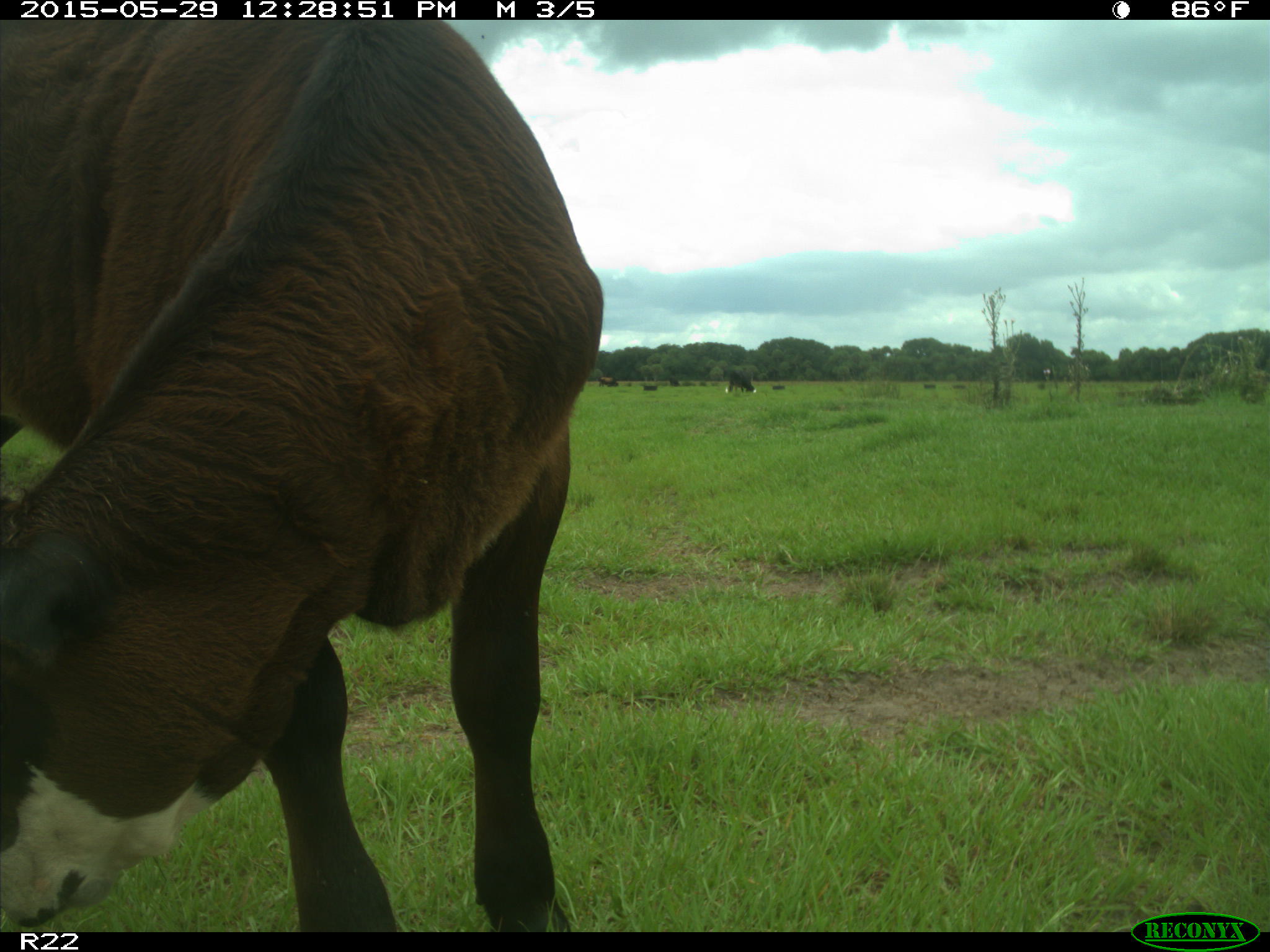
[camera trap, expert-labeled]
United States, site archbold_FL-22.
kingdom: Animalia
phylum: Chordata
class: Mammalia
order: Artiodactyla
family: Bovidae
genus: Bos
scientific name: Bos taurus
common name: domestic cow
Bos taurus (domestic cow).